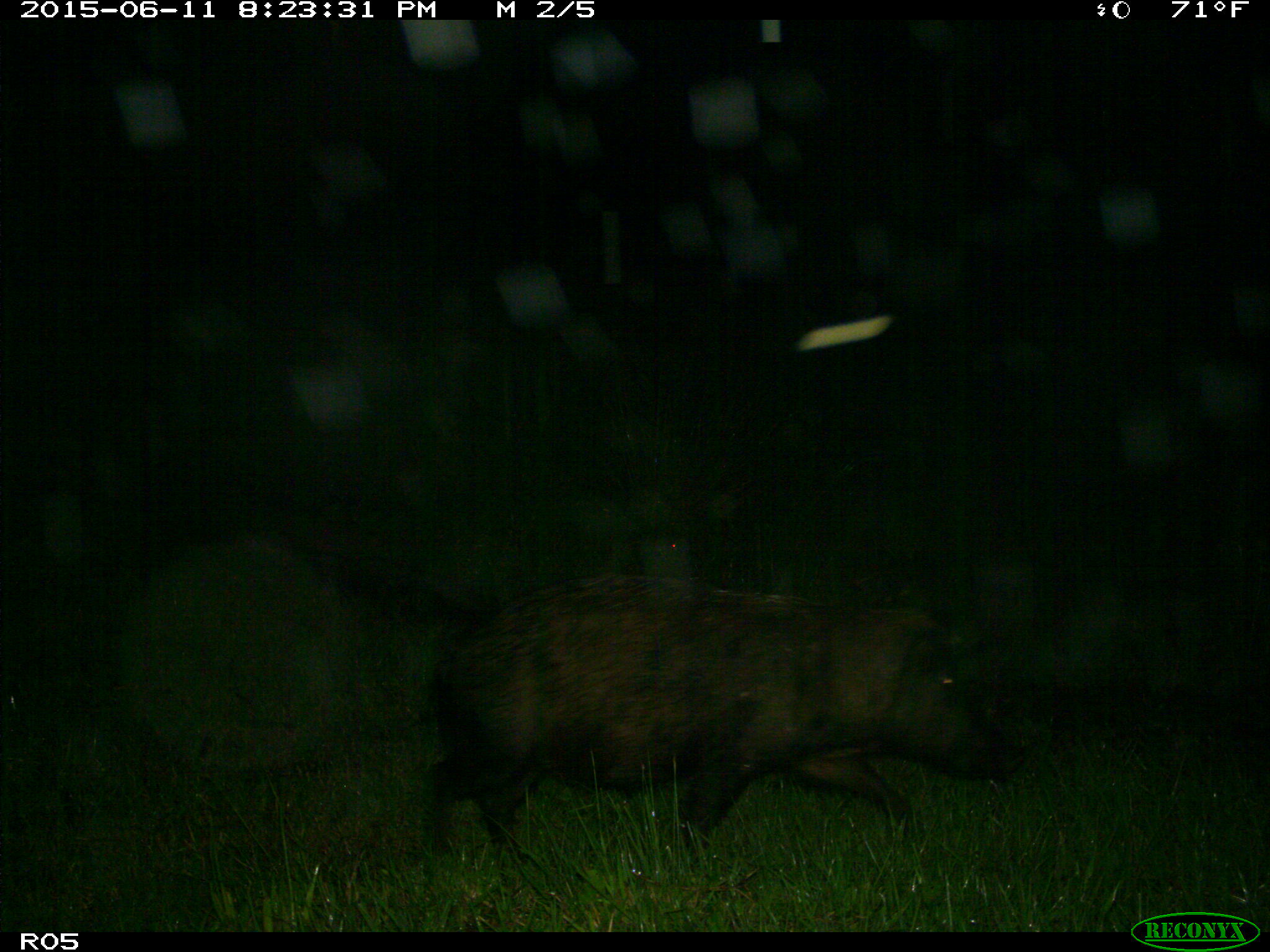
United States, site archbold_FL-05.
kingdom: Animalia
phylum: Chordata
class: Mammalia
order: Artiodactyla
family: Suidae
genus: Sus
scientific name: Sus scrofa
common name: wild boar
Sus scrofa (wild boar).